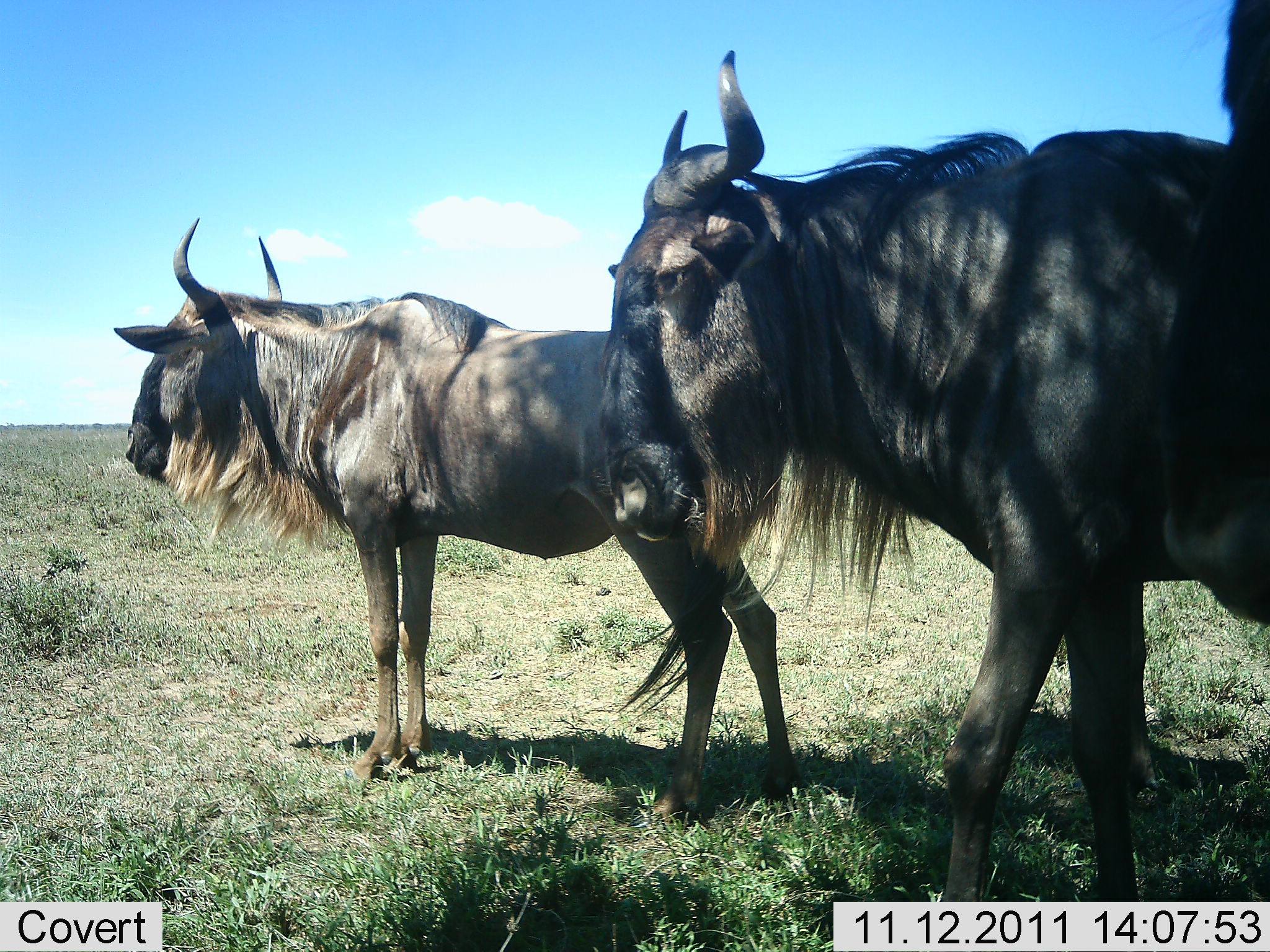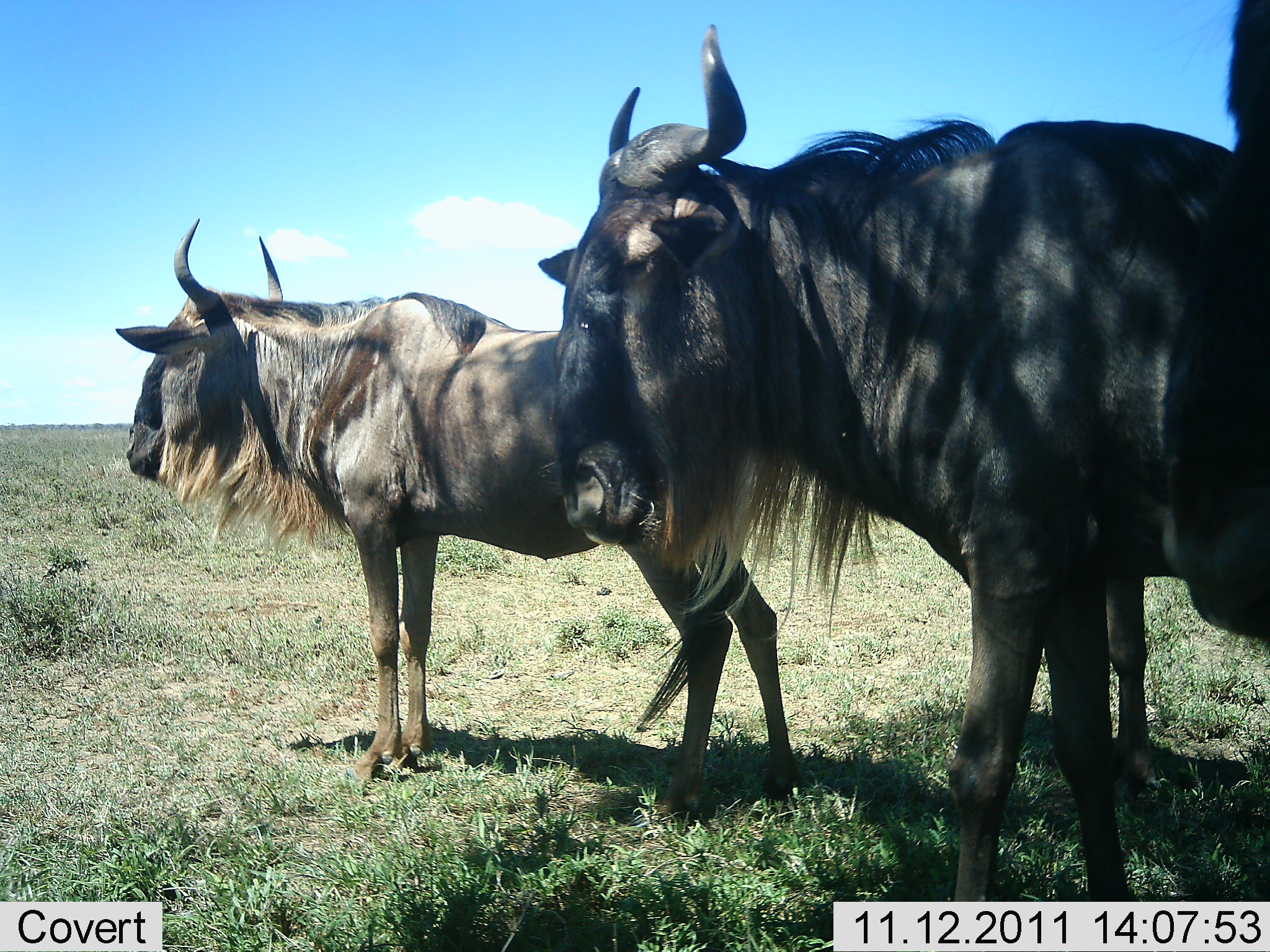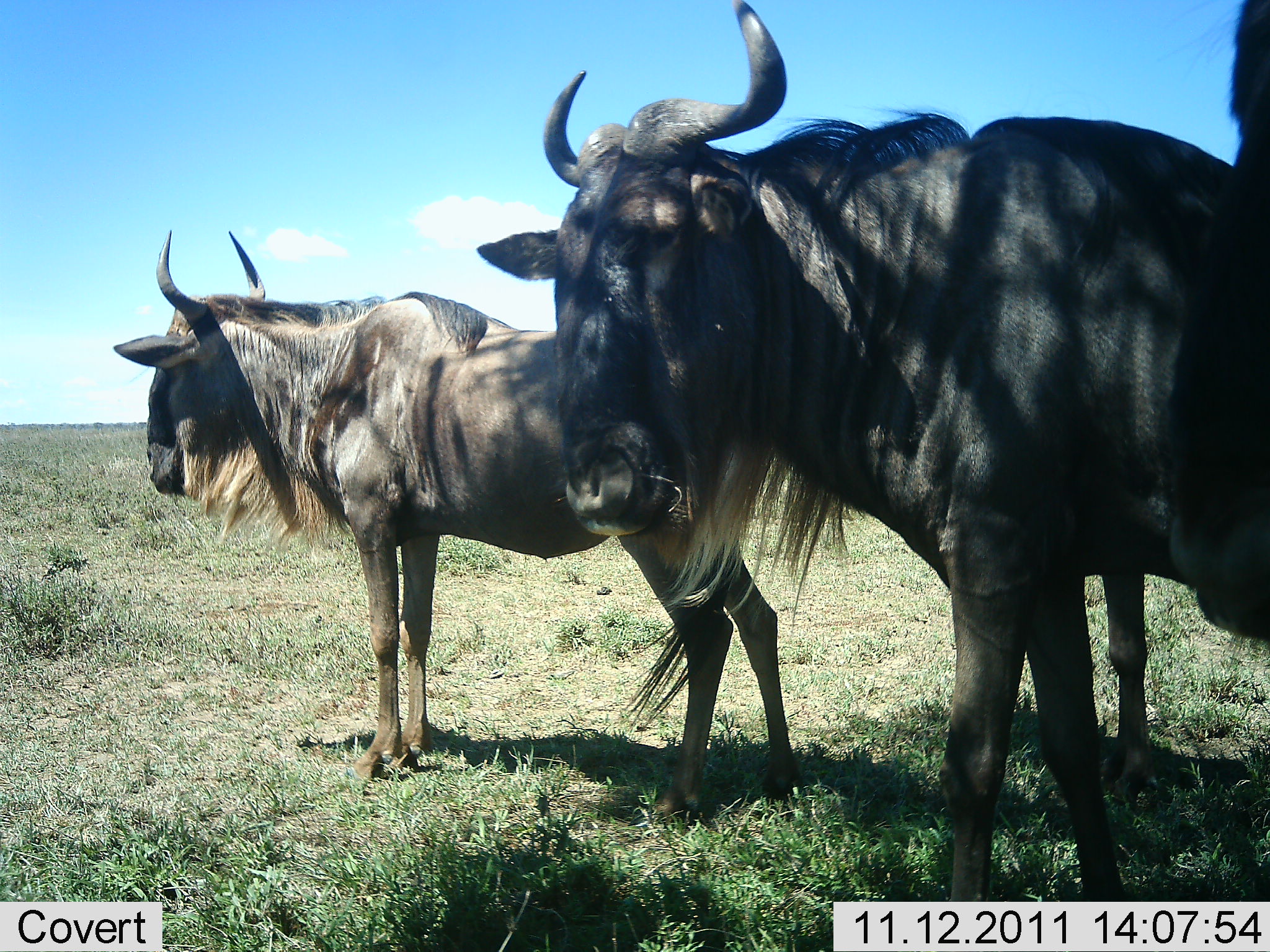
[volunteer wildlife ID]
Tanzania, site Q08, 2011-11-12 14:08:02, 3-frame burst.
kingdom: Animalia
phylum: Chordata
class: Mammalia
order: Artiodactyla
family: Bovidae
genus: Connochaetes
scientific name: Connochaetes taurinus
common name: blue wildebeest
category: wildebeest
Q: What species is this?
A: Wildebeest (blue wildebeest) (Connochaetes taurinus).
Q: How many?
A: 3.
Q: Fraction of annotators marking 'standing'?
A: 100%.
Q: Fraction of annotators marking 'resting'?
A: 10%.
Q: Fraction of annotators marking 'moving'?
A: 0%.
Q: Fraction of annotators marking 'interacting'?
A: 0%.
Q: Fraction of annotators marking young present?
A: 0%.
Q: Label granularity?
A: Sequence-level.